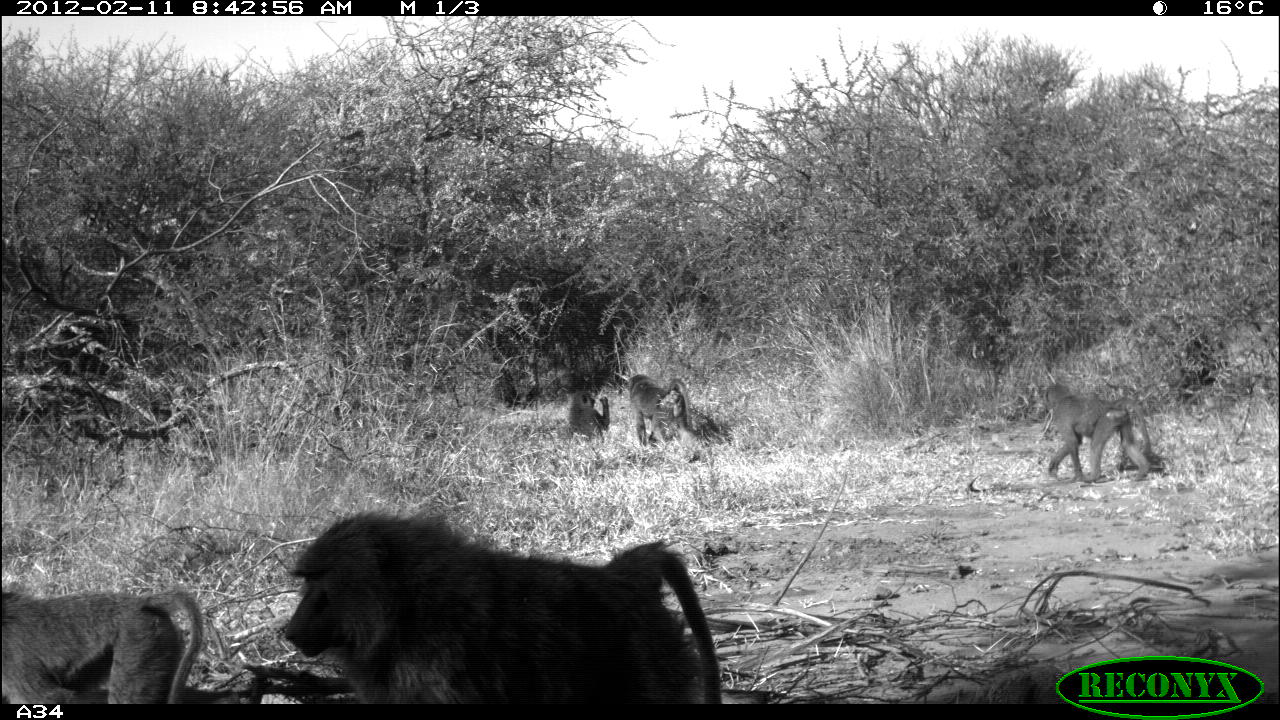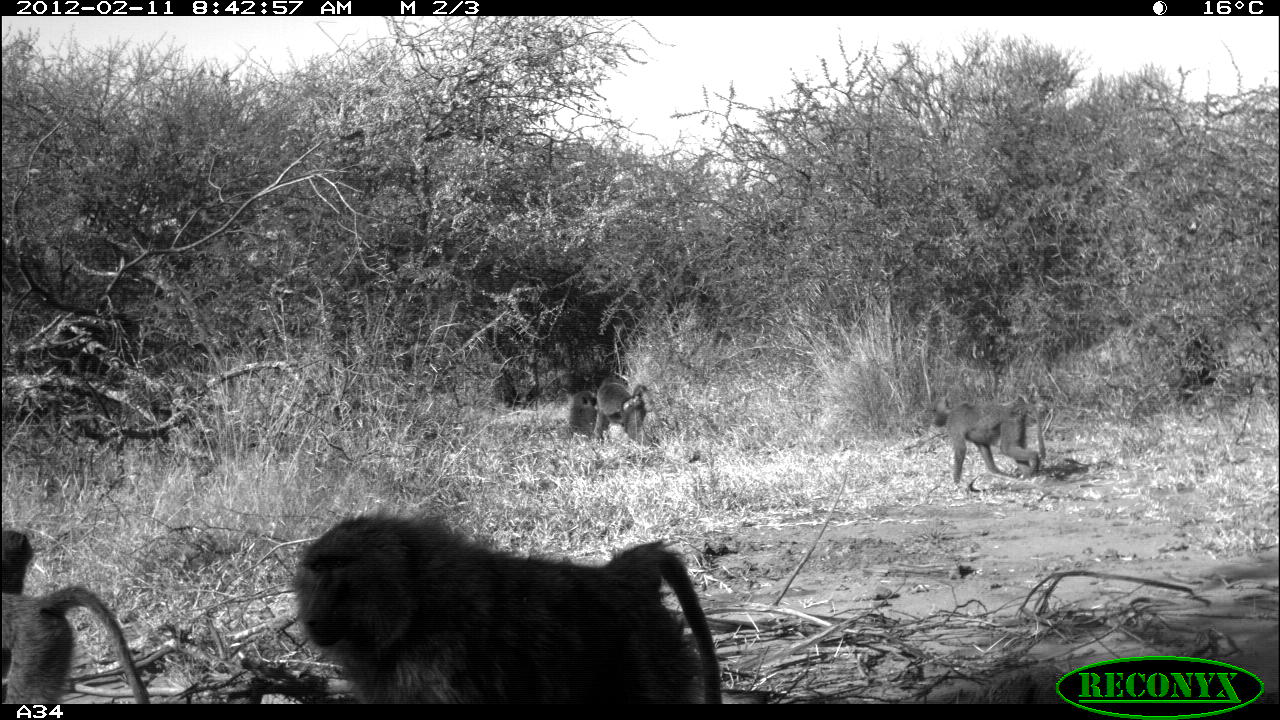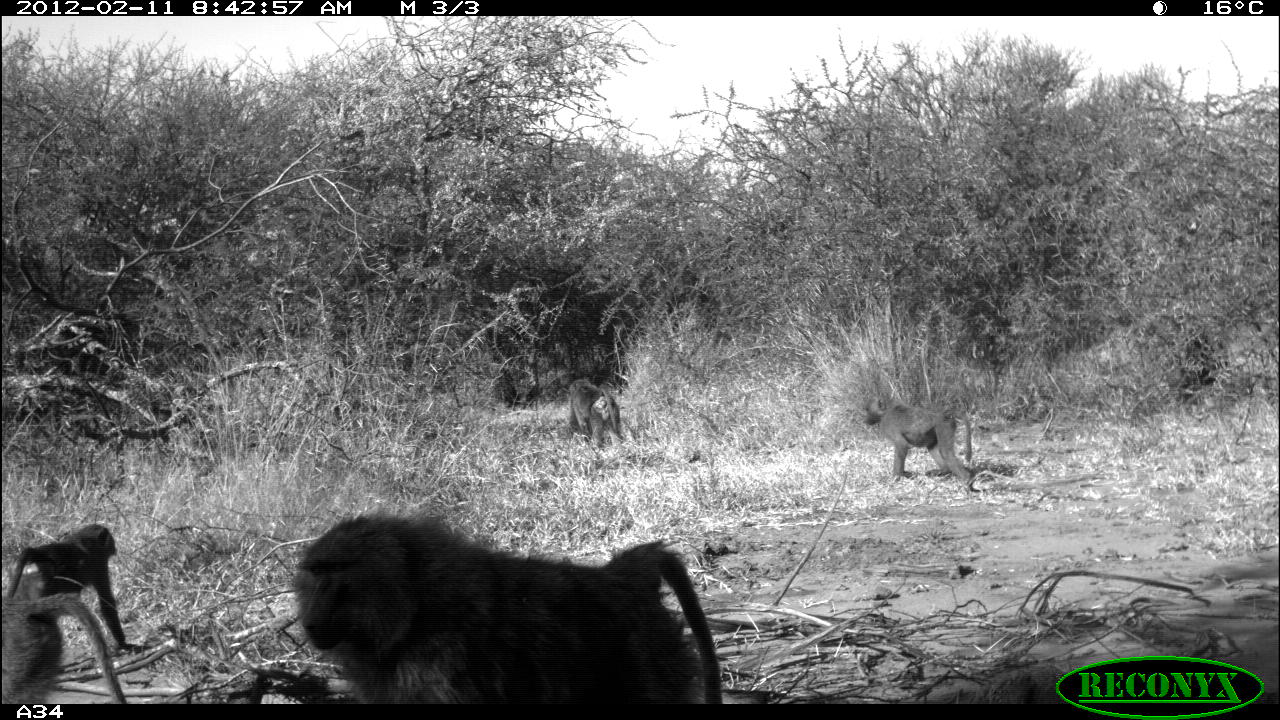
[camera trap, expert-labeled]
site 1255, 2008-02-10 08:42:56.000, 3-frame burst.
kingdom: Animalia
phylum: Chordata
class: Mammalia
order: Primates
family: Cercopithecidae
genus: Papio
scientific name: Papio anubis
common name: olive baboon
Papio anubis (olive baboon), count 5.